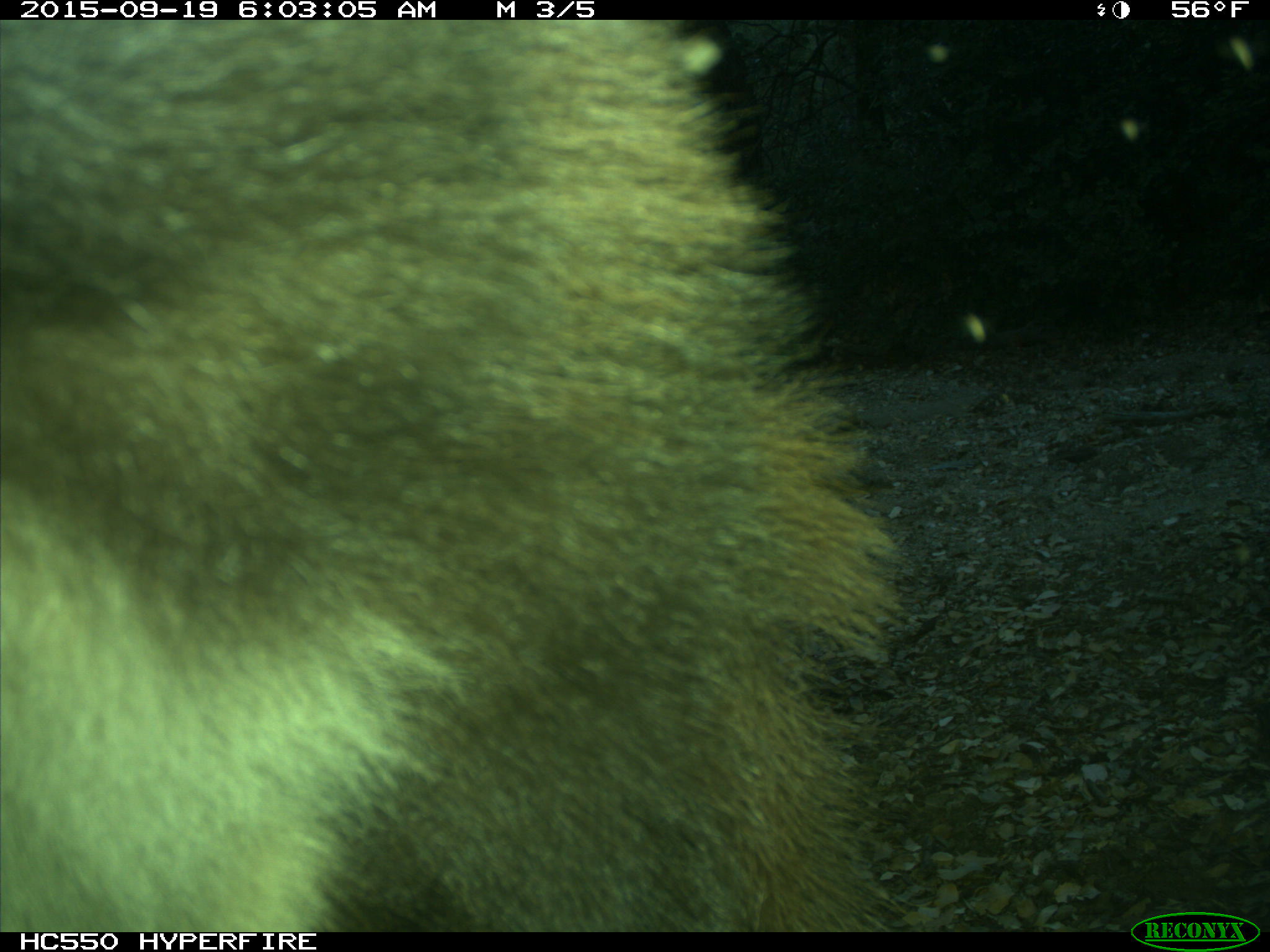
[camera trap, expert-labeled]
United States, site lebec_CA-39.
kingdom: Animalia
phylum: Chordata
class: Mammalia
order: Carnivora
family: Ursidae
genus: Ursus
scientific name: Ursus americanus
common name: american black bear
Ursus americanus (american black bear).